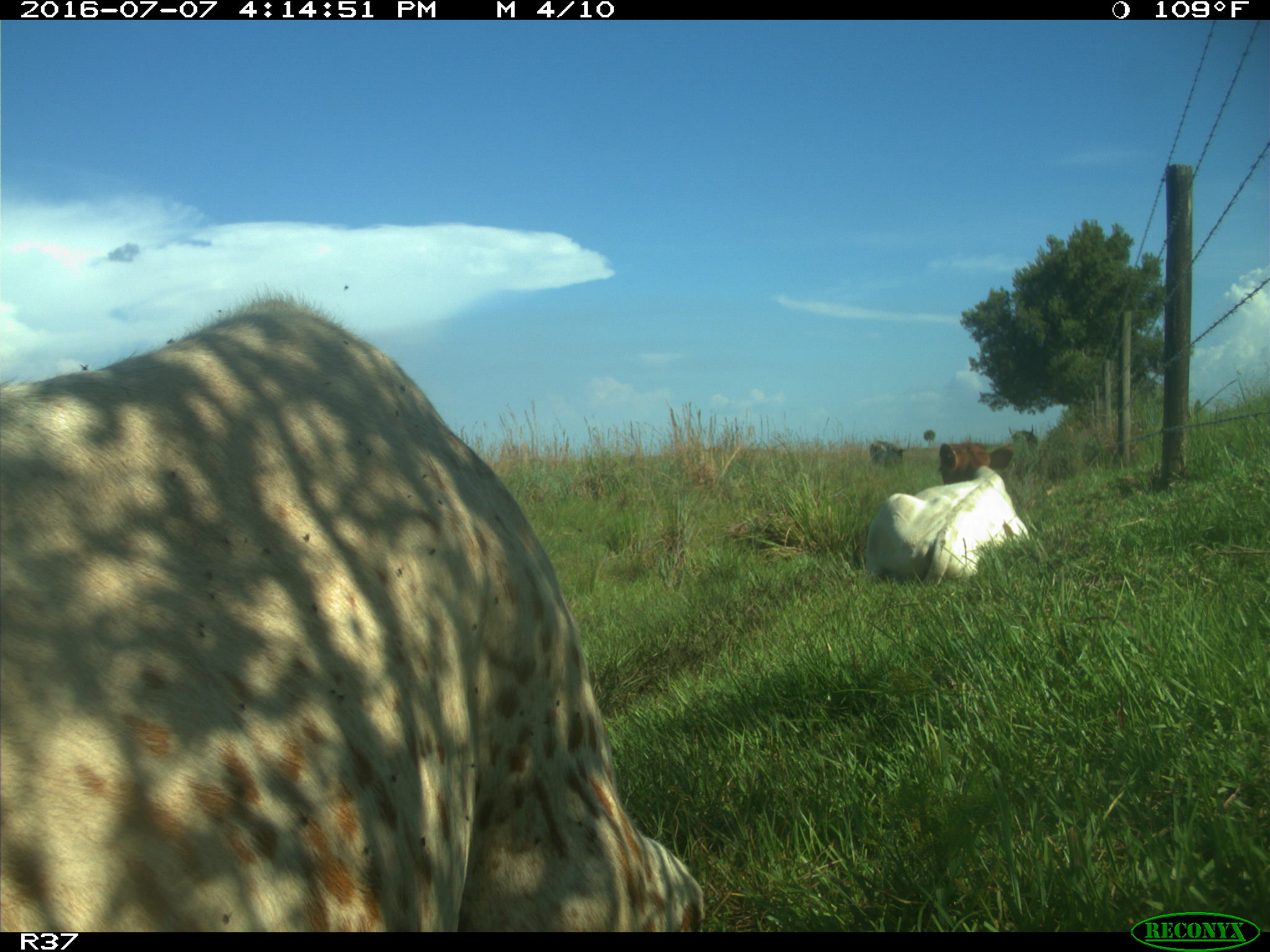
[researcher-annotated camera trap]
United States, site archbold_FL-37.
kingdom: Animalia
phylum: Chordata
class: Mammalia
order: Artiodactyla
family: Bovidae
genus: Bos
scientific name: Bos taurus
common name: domestic cow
Bos taurus (domestic cow).